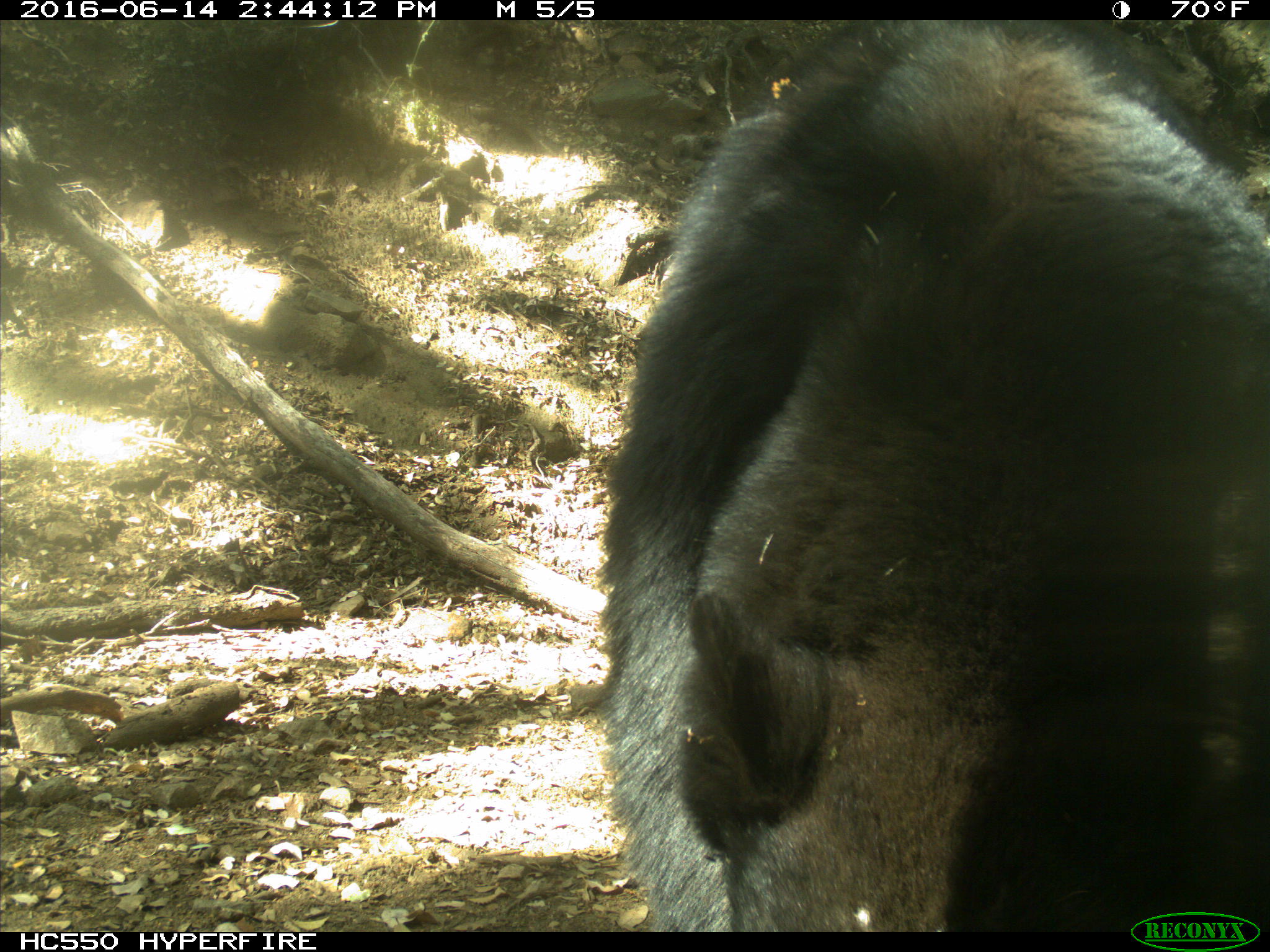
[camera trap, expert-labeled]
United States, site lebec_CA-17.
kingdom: Animalia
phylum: Chordata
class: Mammalia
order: Carnivora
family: Ursidae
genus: Ursus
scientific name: Ursus americanus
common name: american black bear